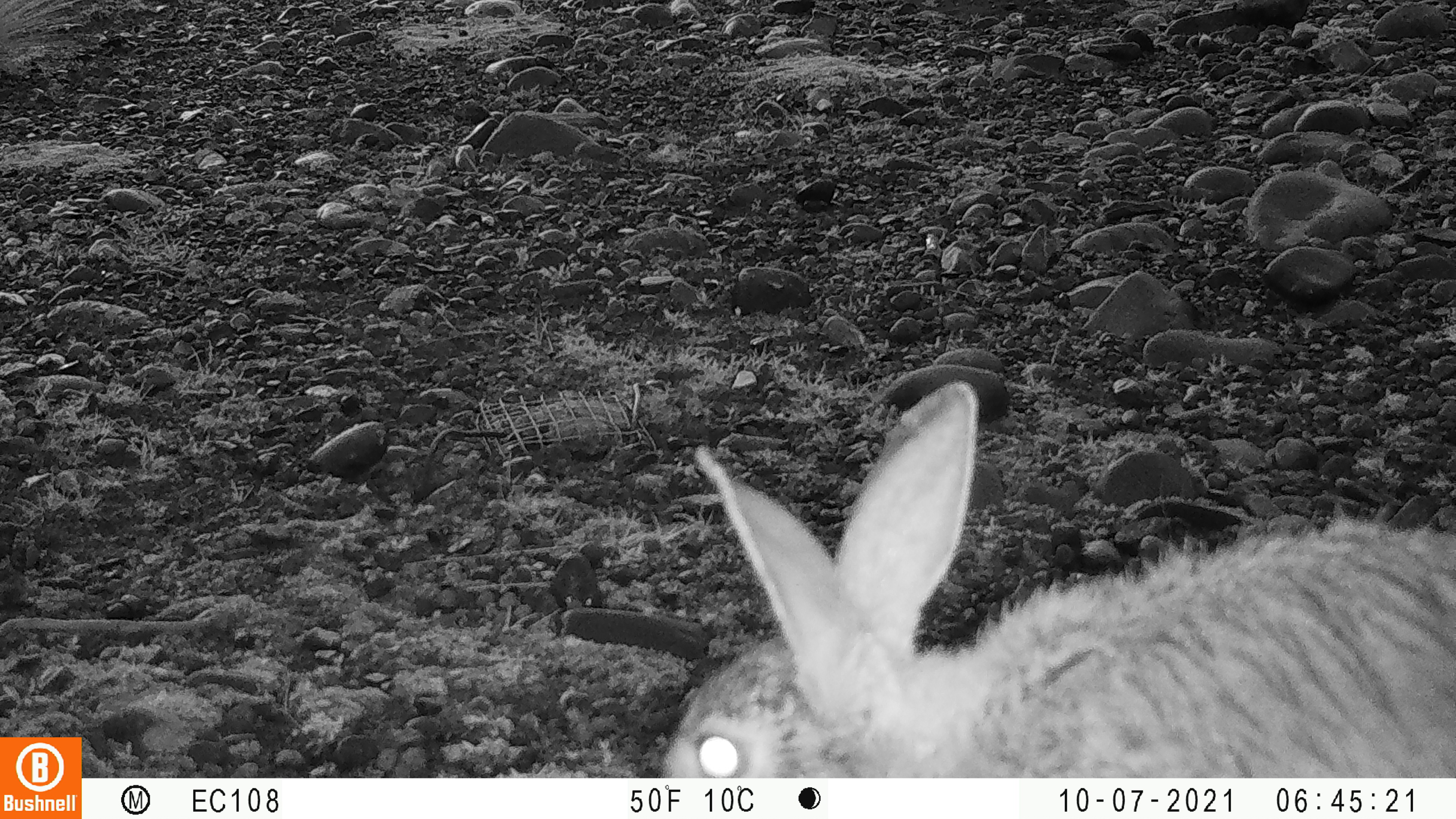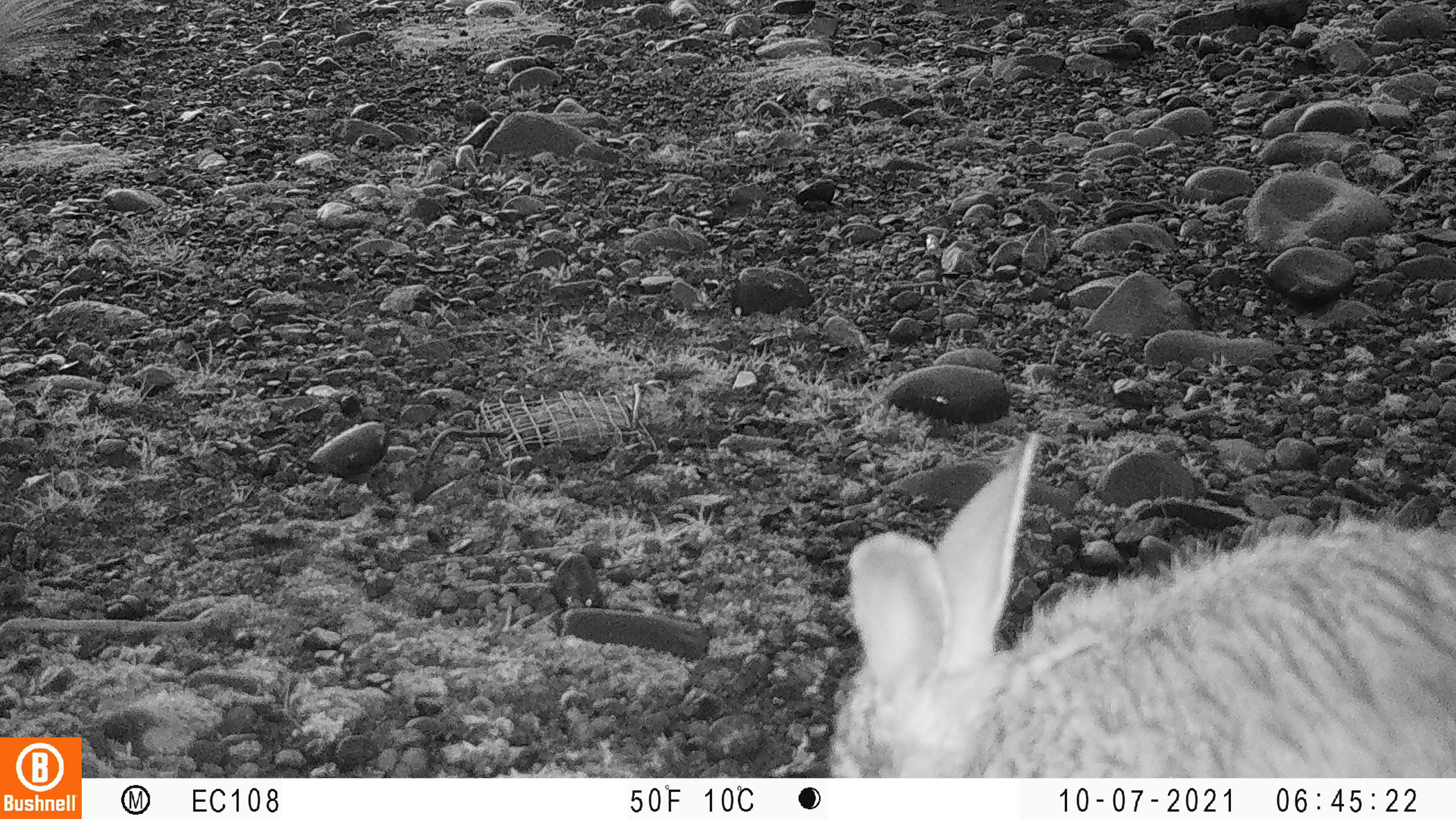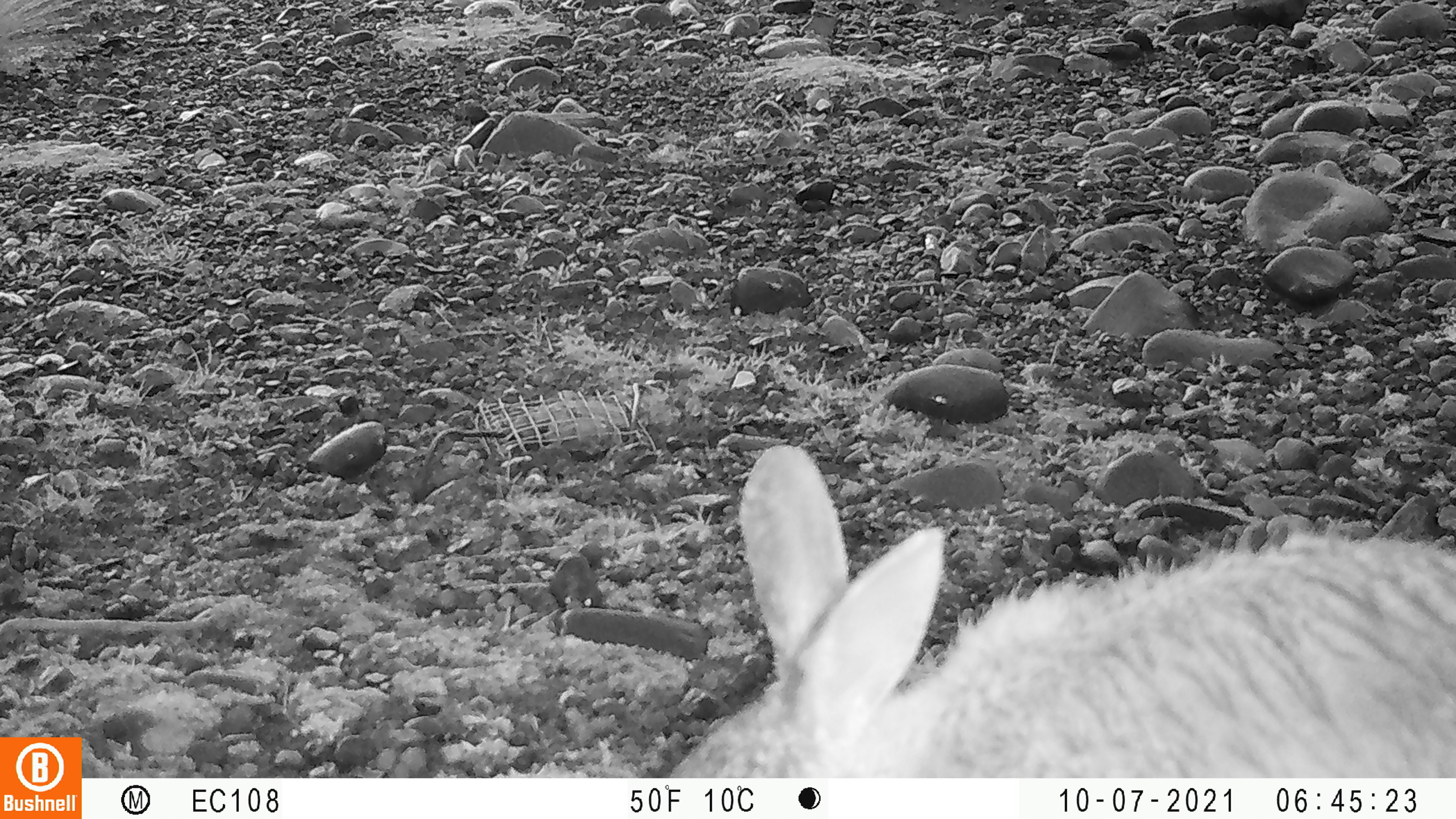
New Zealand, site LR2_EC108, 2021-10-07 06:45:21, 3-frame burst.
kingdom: Animalia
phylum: Chordata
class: Mammalia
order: Lagomorpha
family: Leporidae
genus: Oryctolagus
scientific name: Oryctolagus cuniculus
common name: european rabbit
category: rabbit